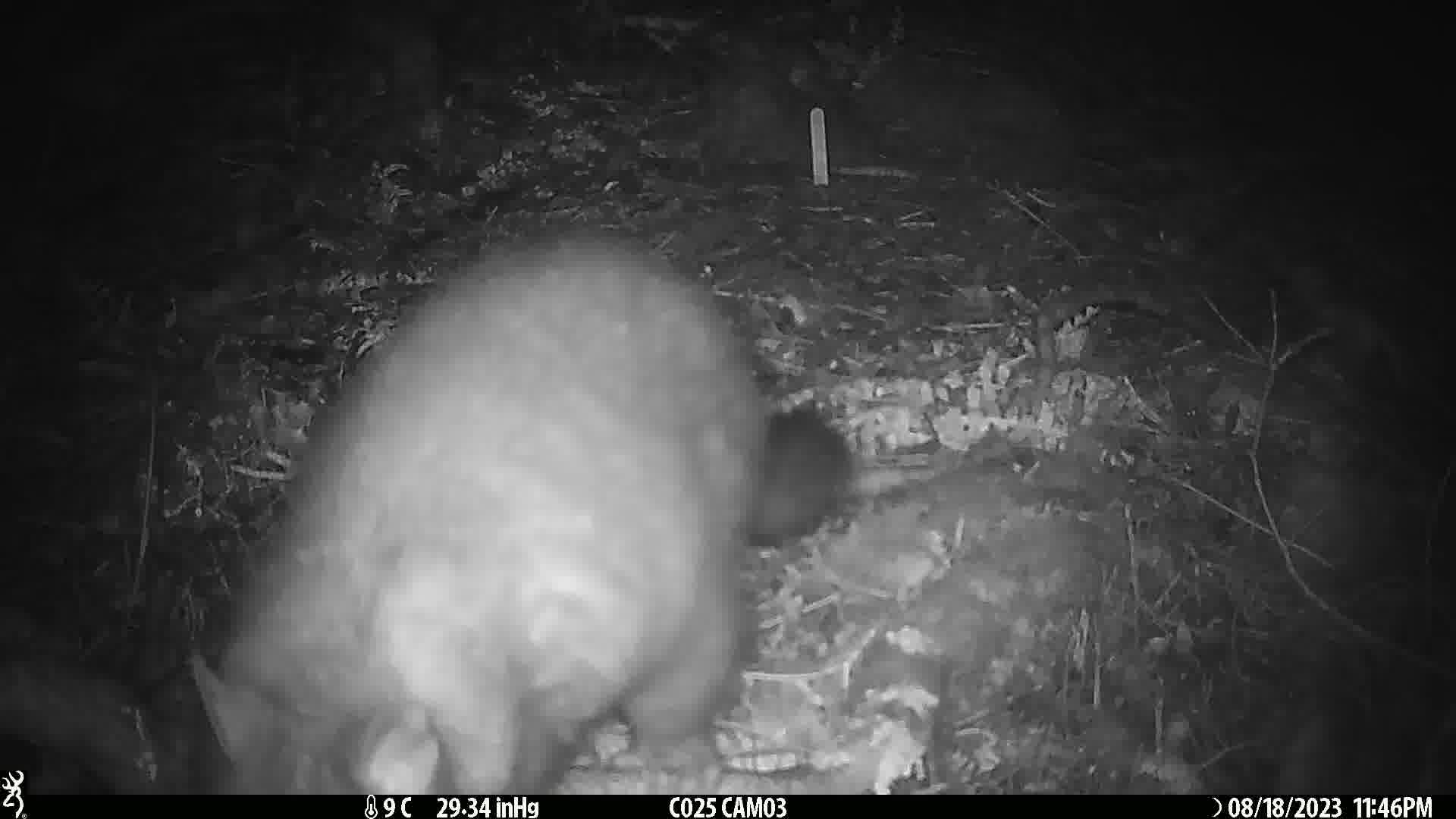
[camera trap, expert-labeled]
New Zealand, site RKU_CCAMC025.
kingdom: Animalia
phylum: Chordata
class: Mammalia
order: Diprotodontia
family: Phalangeridae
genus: Trichosurus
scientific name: Trichosurus vulpecula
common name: common brushtail possum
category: possum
Possum (common brushtail possum) (Trichosurus vulpecula).